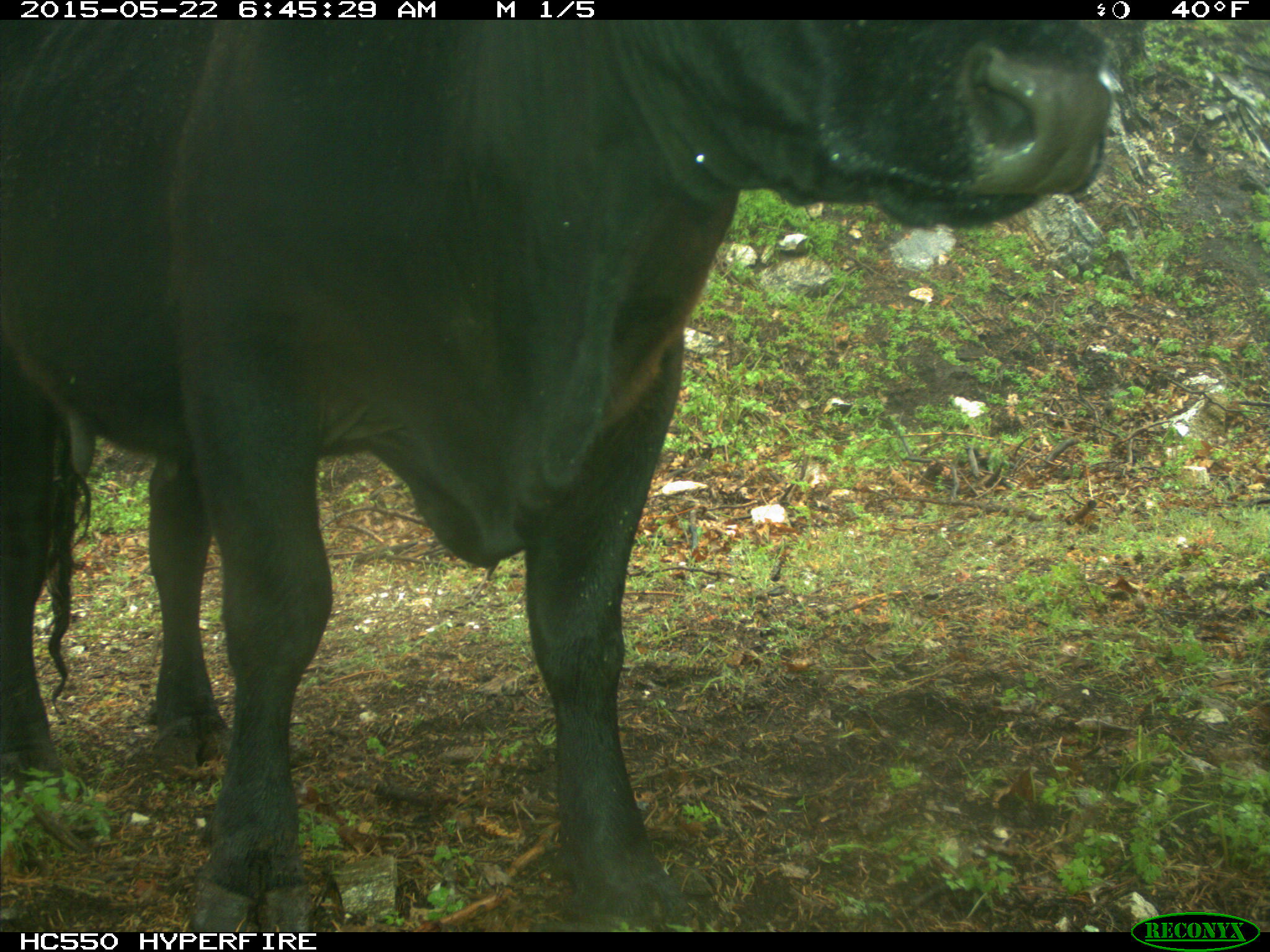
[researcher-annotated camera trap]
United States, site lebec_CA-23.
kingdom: Animalia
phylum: Chordata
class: Mammalia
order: Artiodactyla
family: Bovidae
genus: Bos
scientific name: Bos taurus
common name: domestic cow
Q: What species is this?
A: Bos taurus (domestic cow).